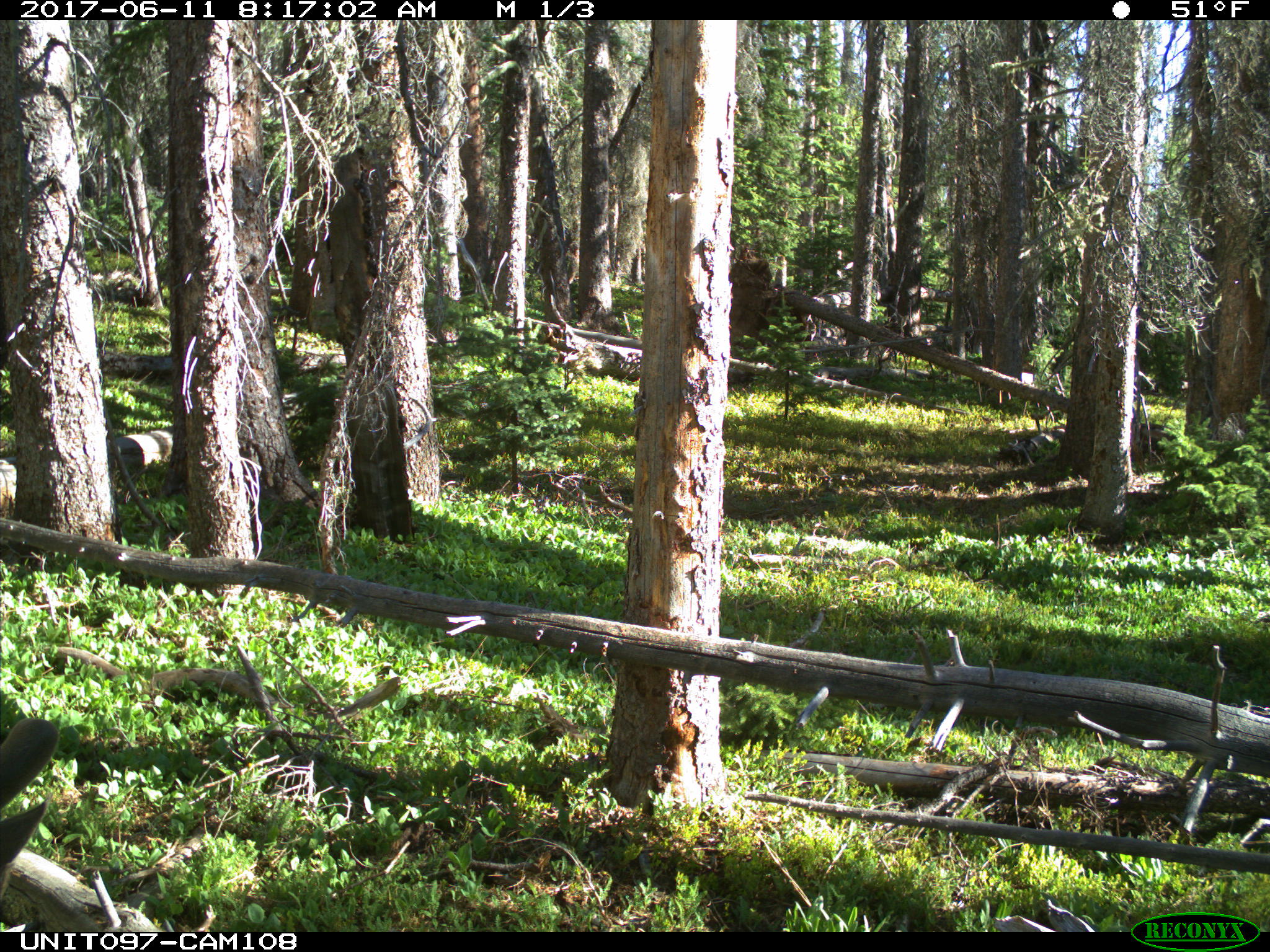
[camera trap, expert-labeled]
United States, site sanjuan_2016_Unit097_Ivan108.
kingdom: Animalia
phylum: Chordata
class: Mammalia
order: Artiodactyla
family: Cervidae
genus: Odocoileus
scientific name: Odocoileus hemionus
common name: mule deer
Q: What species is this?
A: Odocoileus hemionus (mule deer).